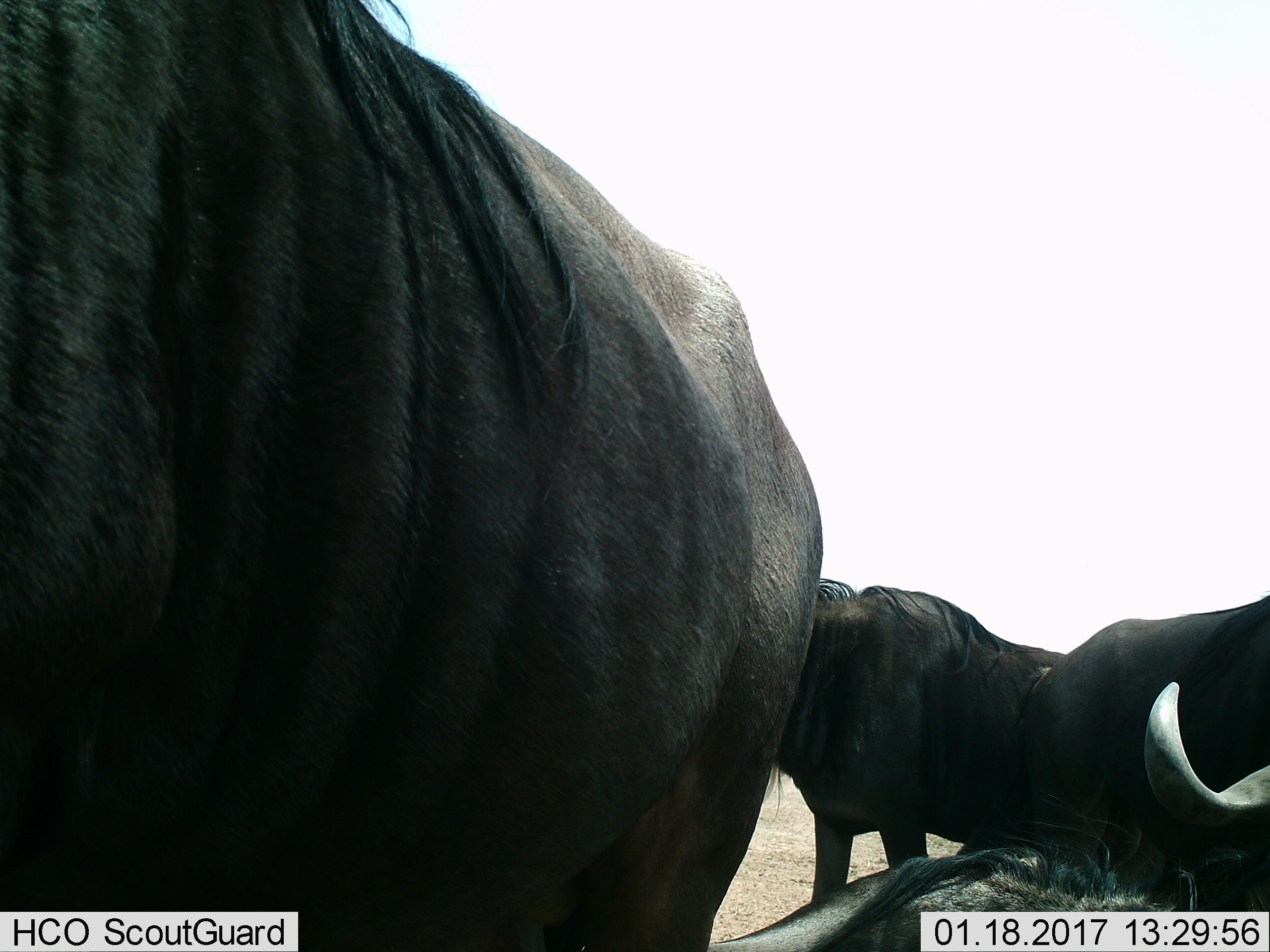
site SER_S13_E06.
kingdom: Animalia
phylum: Chordata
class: Mammalia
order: Artiodactyla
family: Bovidae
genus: Connochaetes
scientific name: Connochaetes taurinus taurinus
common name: blue wildebeest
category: wildebeestblue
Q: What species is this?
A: Wildebeestblue (blue wildebeest) (Connochaetes taurinus taurinus).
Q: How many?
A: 4.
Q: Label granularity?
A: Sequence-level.